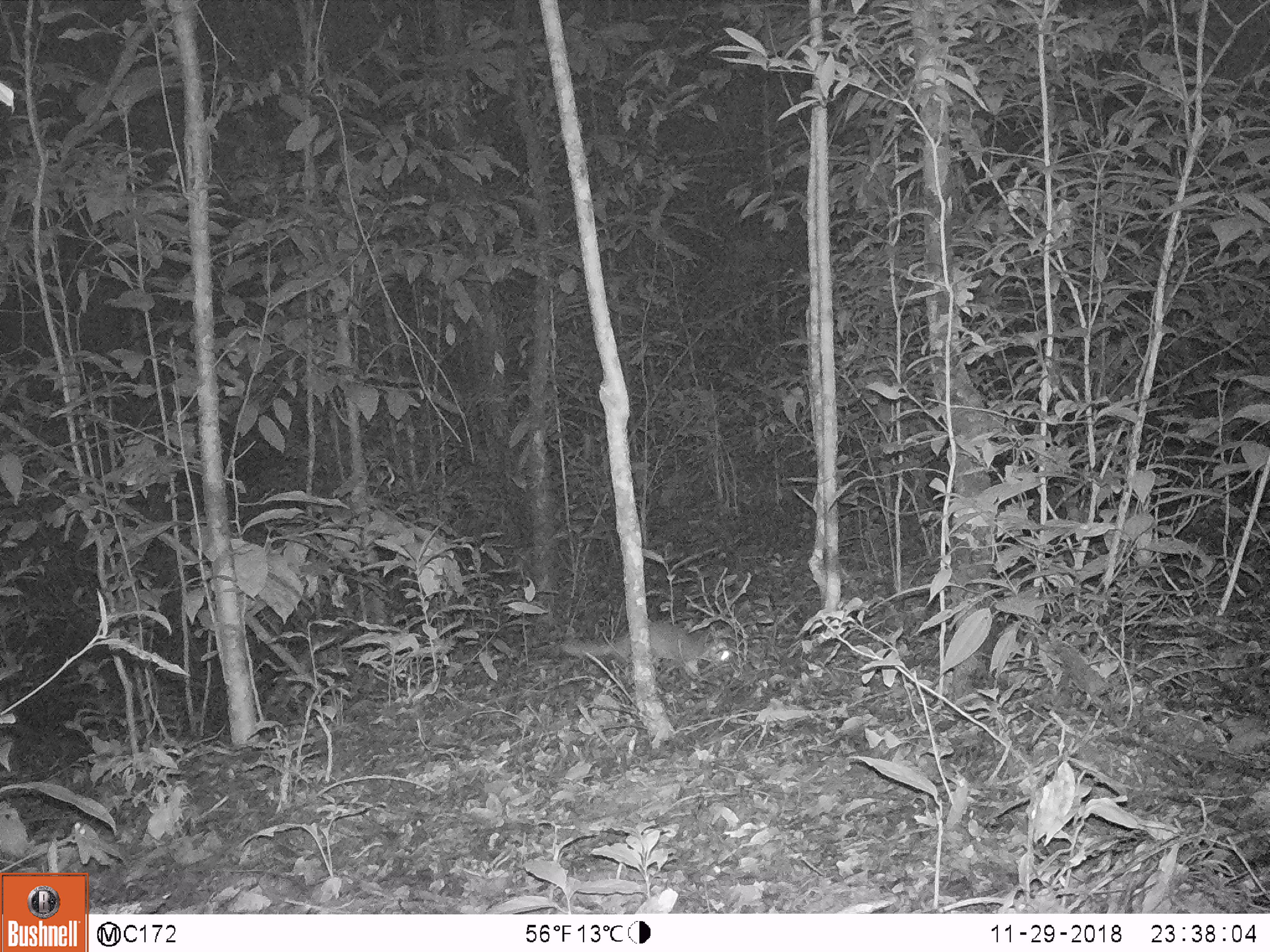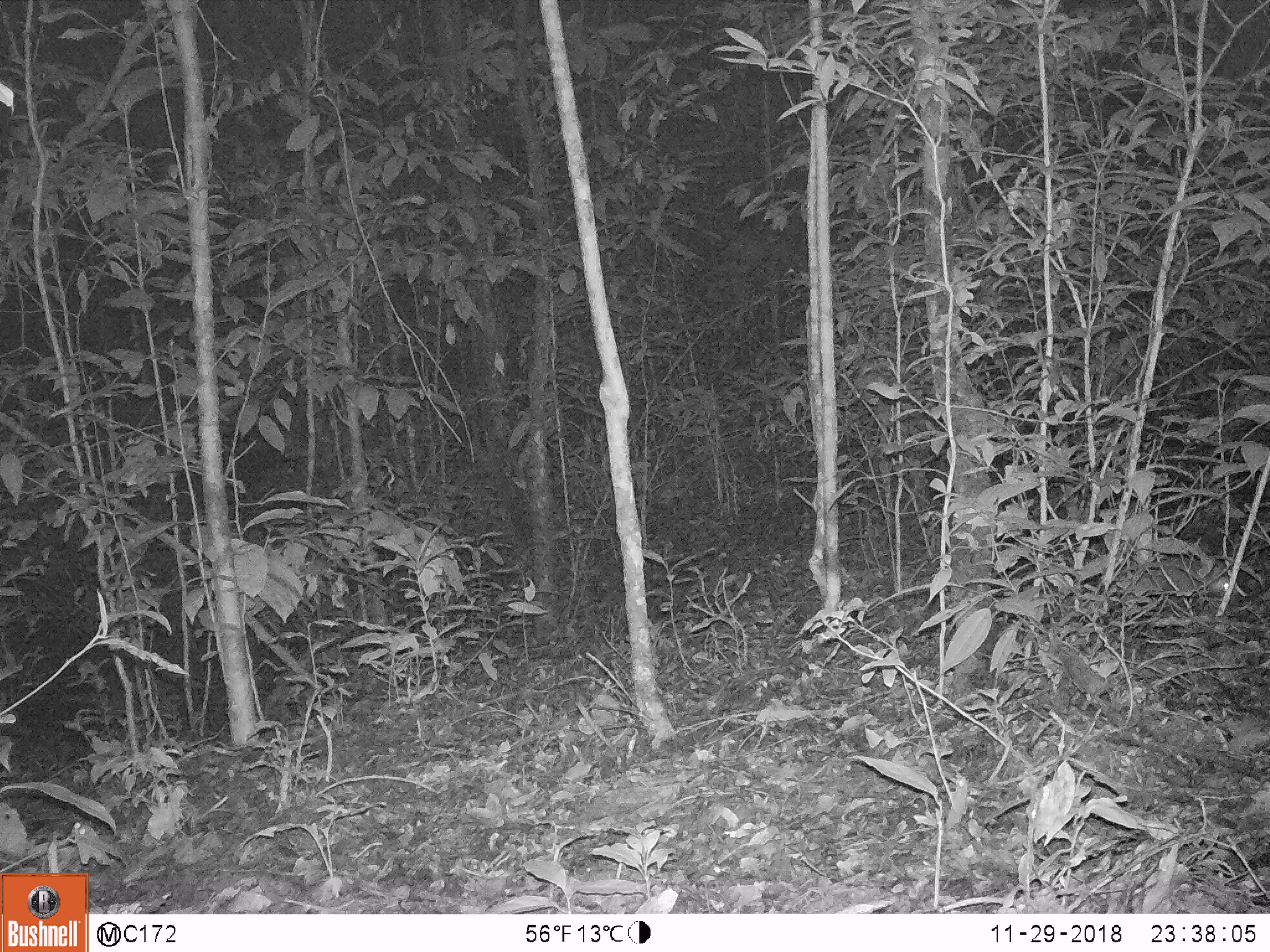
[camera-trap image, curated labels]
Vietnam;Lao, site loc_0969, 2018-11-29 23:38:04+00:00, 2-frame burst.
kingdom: Animalia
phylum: Chordata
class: Mammalia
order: Carnivora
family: Mustelidae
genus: Melogale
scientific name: Melogale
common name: ferret badger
Ferret badger (Melogale). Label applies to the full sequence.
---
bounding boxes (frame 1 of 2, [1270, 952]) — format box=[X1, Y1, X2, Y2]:
ferret badger: box=[560, 622, 733, 675]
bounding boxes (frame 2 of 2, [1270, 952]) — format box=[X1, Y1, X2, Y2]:
ferret badger: box=[1145, 559, 1239, 595]